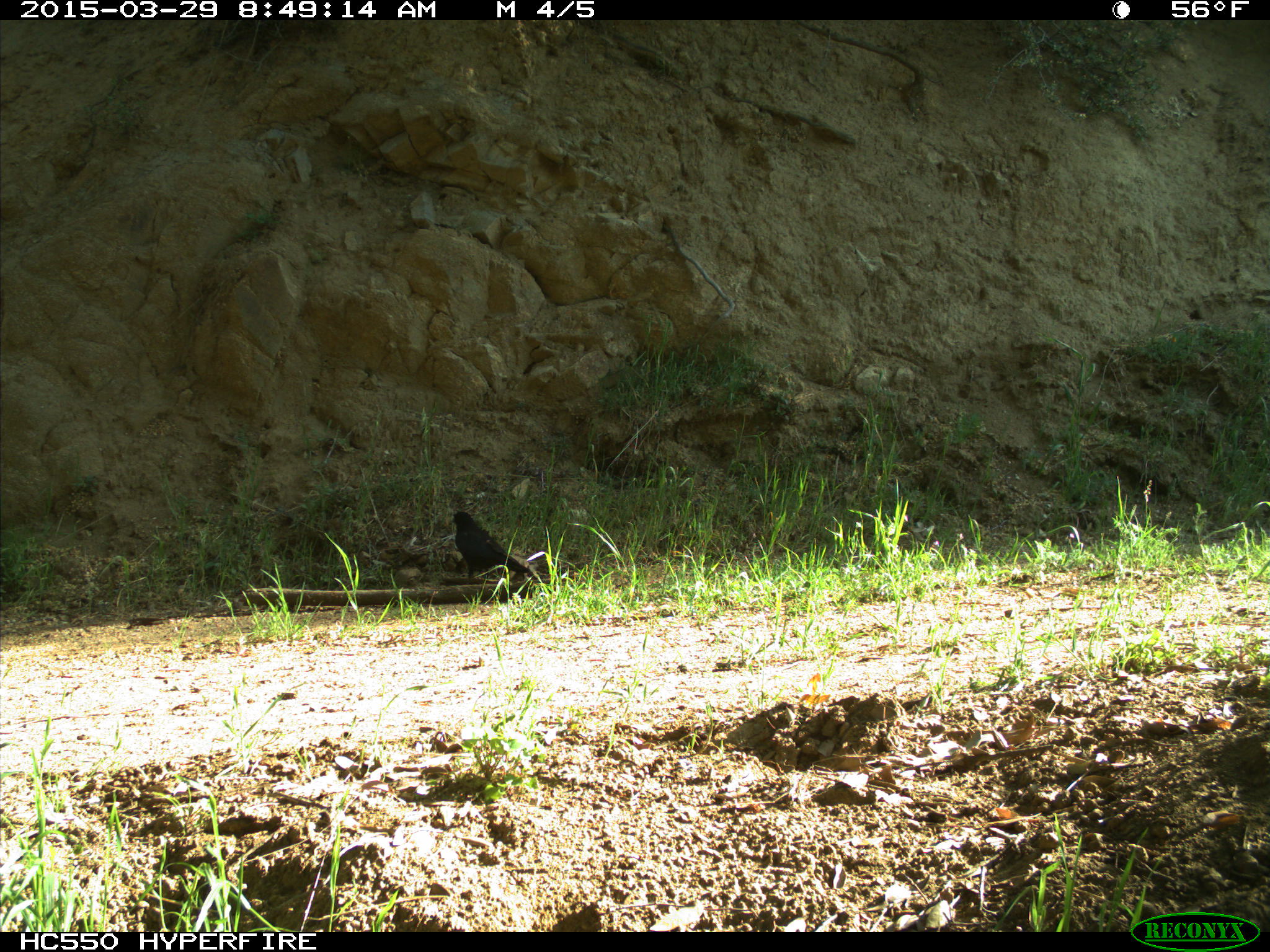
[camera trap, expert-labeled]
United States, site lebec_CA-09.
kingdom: Animalia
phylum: Chordata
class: Aves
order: Passeriformes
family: Corvidae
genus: Corvus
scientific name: Corvus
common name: crows and ravens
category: unidentified corvus